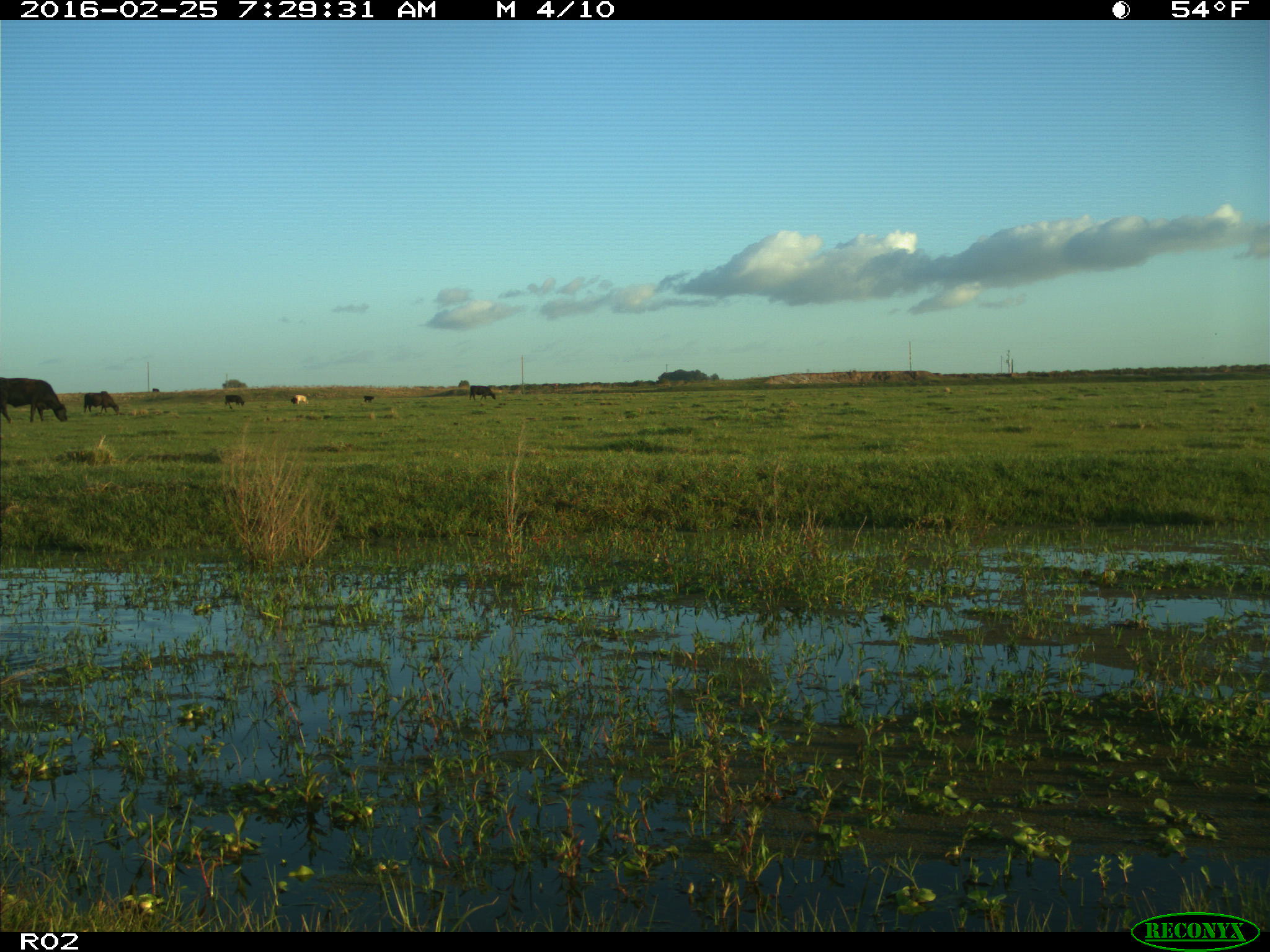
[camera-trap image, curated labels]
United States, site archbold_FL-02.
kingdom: Animalia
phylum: Chordata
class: Mammalia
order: Artiodactyla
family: Bovidae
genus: Bos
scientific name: Bos taurus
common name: domestic cow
Bos taurus (domestic cow).